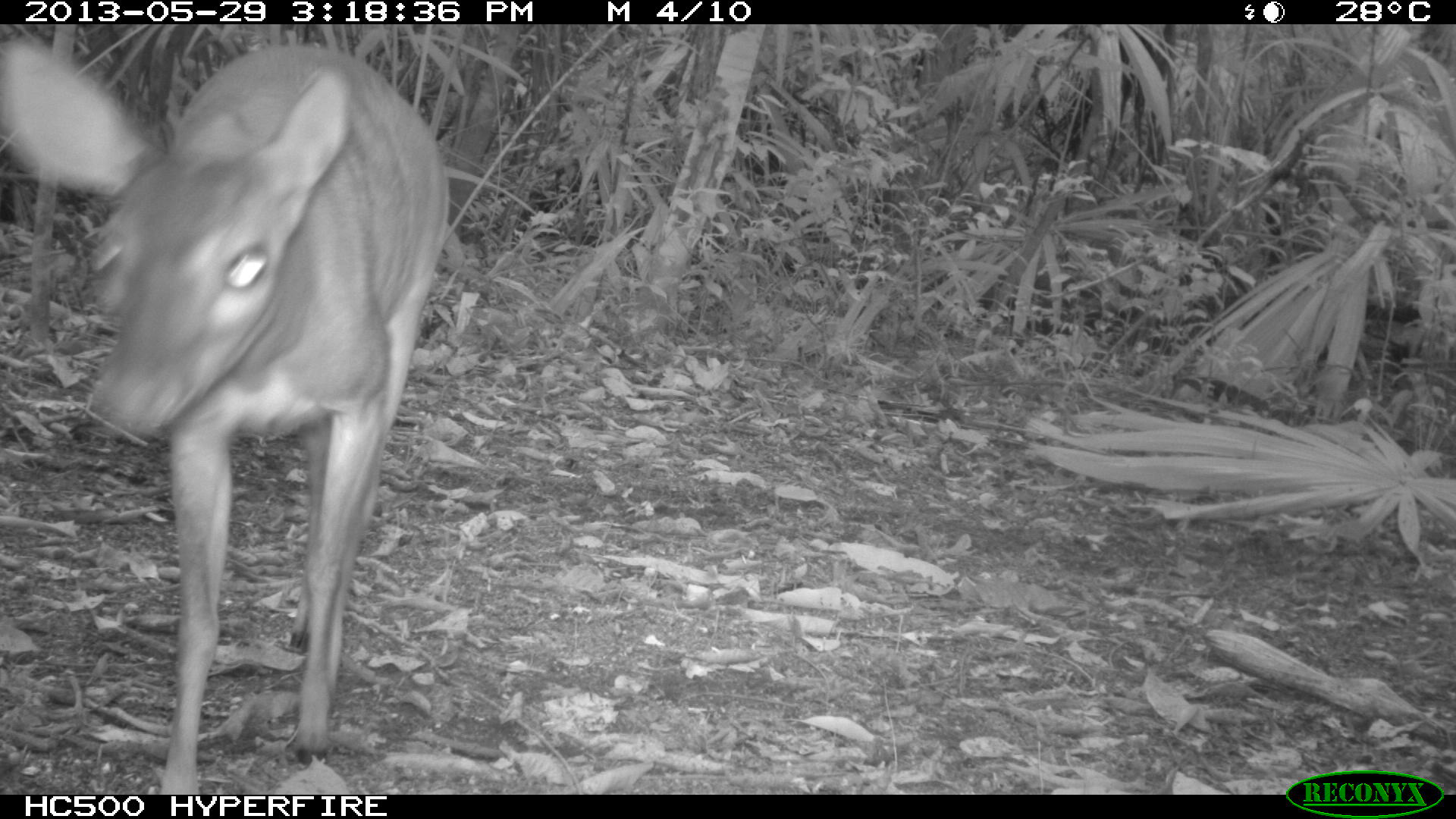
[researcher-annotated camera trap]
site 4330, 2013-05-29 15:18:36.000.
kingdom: Animalia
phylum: Chordata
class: Mammalia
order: Artiodactyla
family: Cervidae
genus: Mazama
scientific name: Mazama temama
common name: central american red brocket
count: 1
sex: female